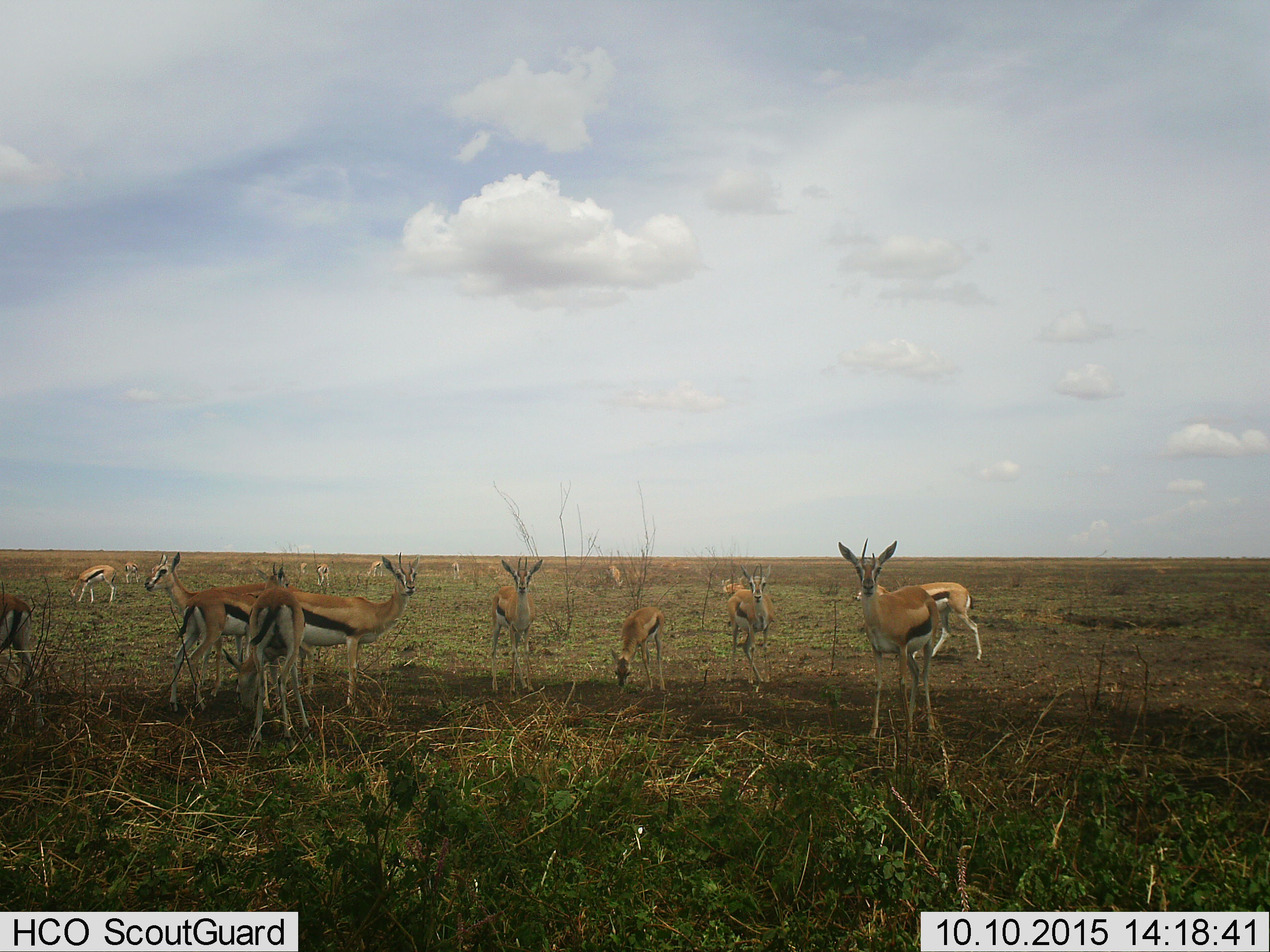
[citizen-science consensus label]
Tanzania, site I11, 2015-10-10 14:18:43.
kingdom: Animalia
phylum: Chordata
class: Mammalia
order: Artiodactyla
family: Bovidae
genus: Eudorcas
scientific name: Eudorcas thomsonii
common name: thomson's gazelle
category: gazellethomsons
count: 11-50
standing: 89%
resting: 0%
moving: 22%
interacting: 11%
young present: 44%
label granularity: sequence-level